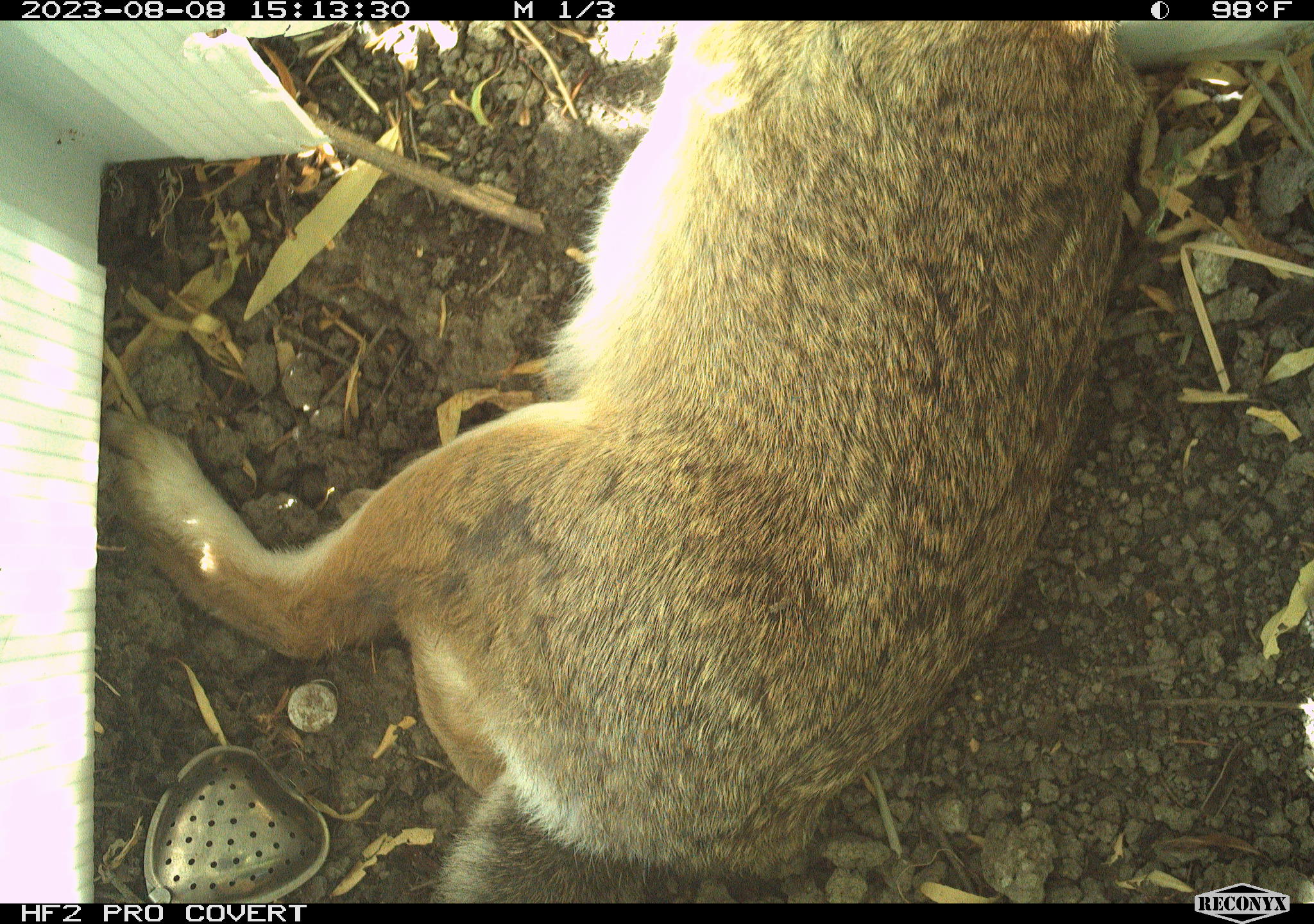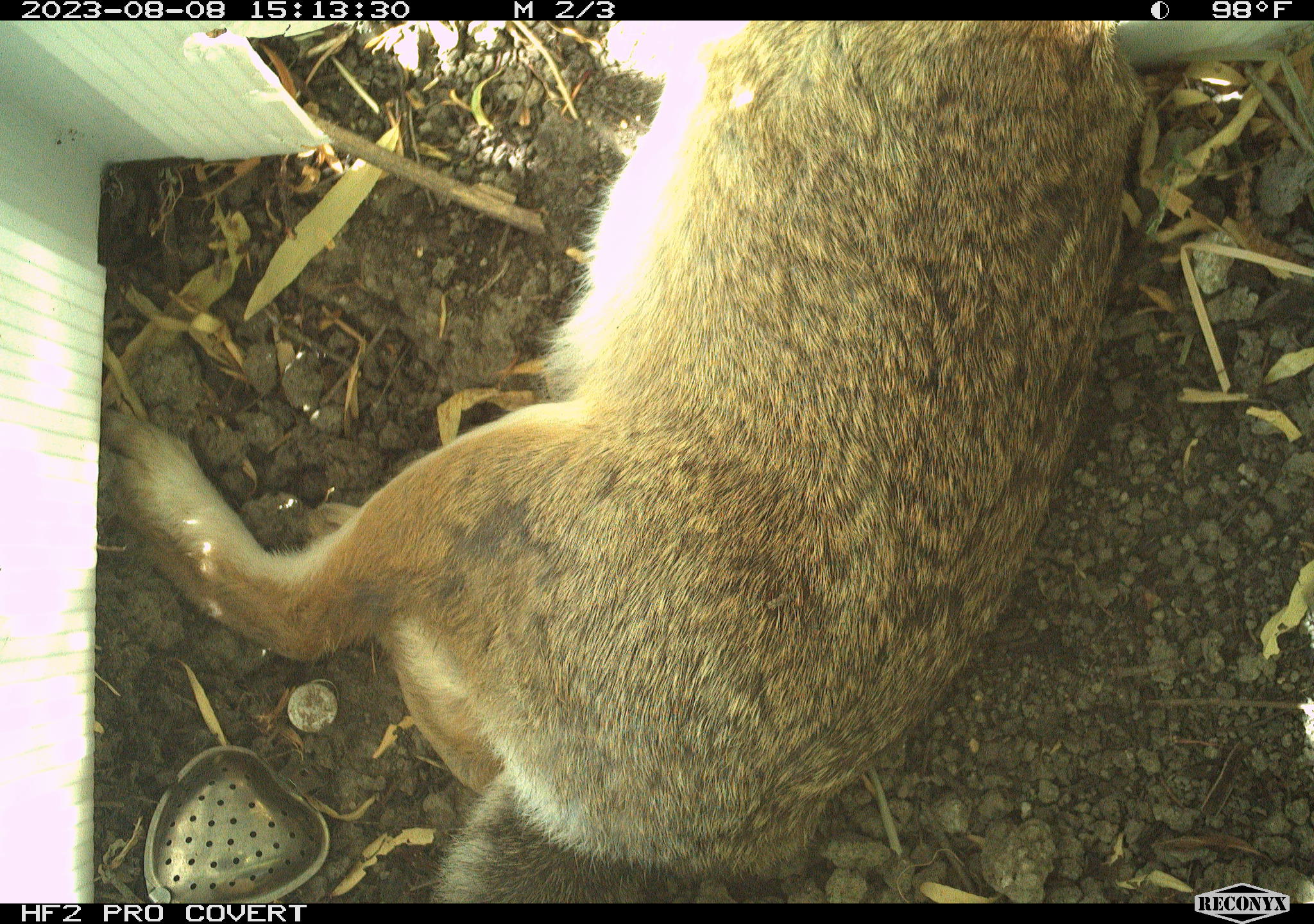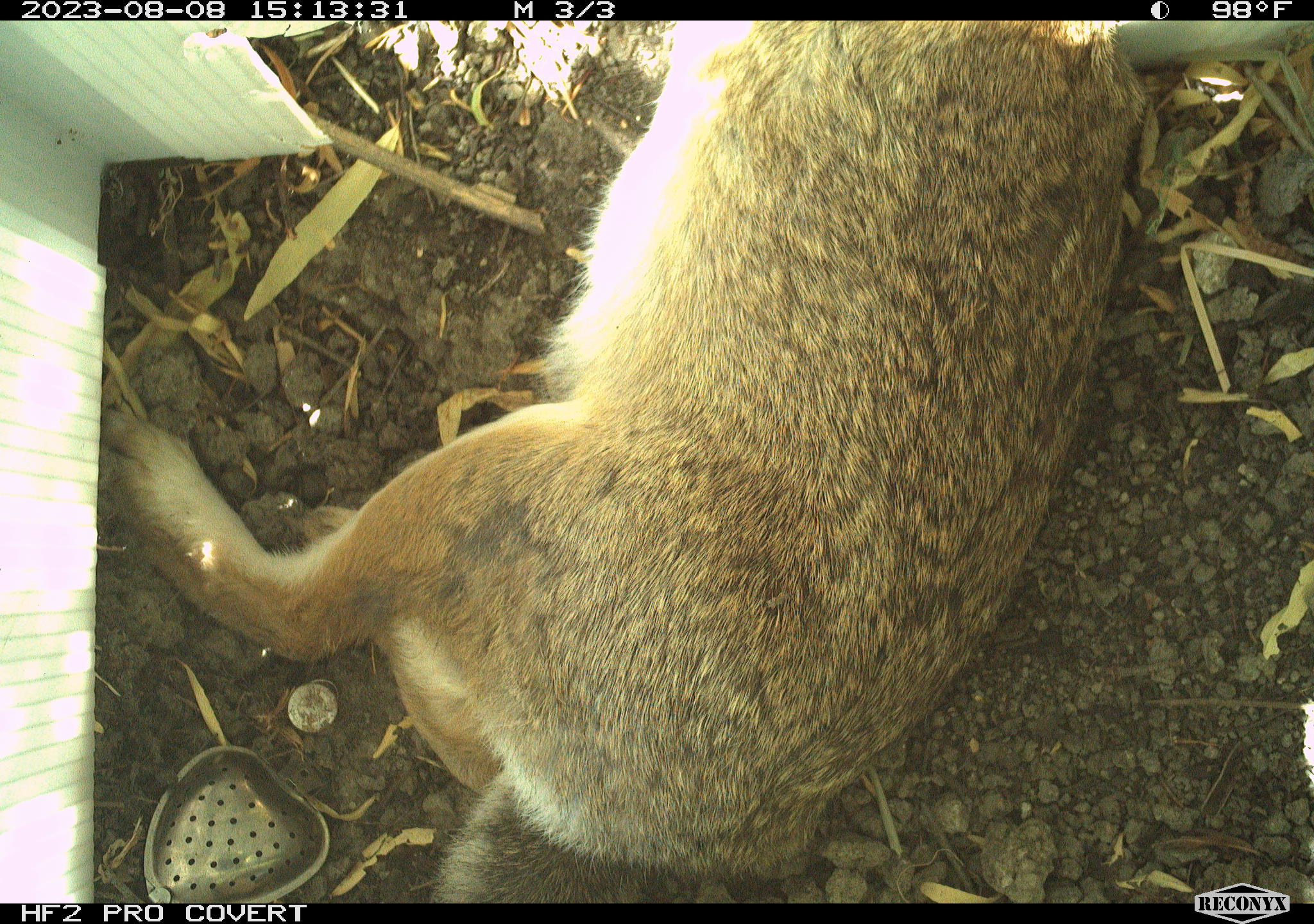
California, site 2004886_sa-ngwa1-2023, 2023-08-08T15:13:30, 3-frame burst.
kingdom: Animalia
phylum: Chordata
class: Mammalia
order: Lagomorpha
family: Leporidae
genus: Sylvilagus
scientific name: Sylvilagus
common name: cottontail rabbits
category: sylvilagus species